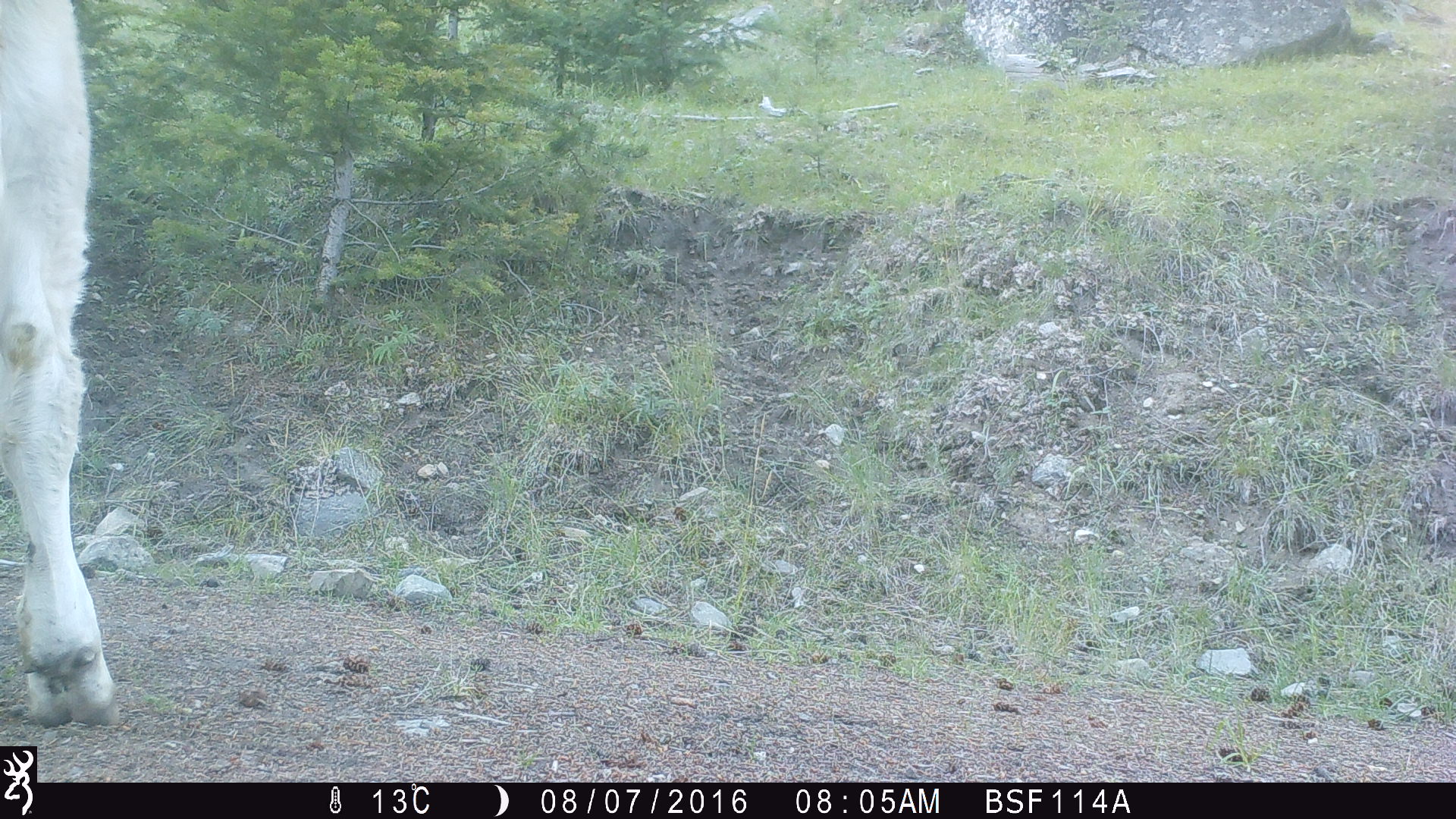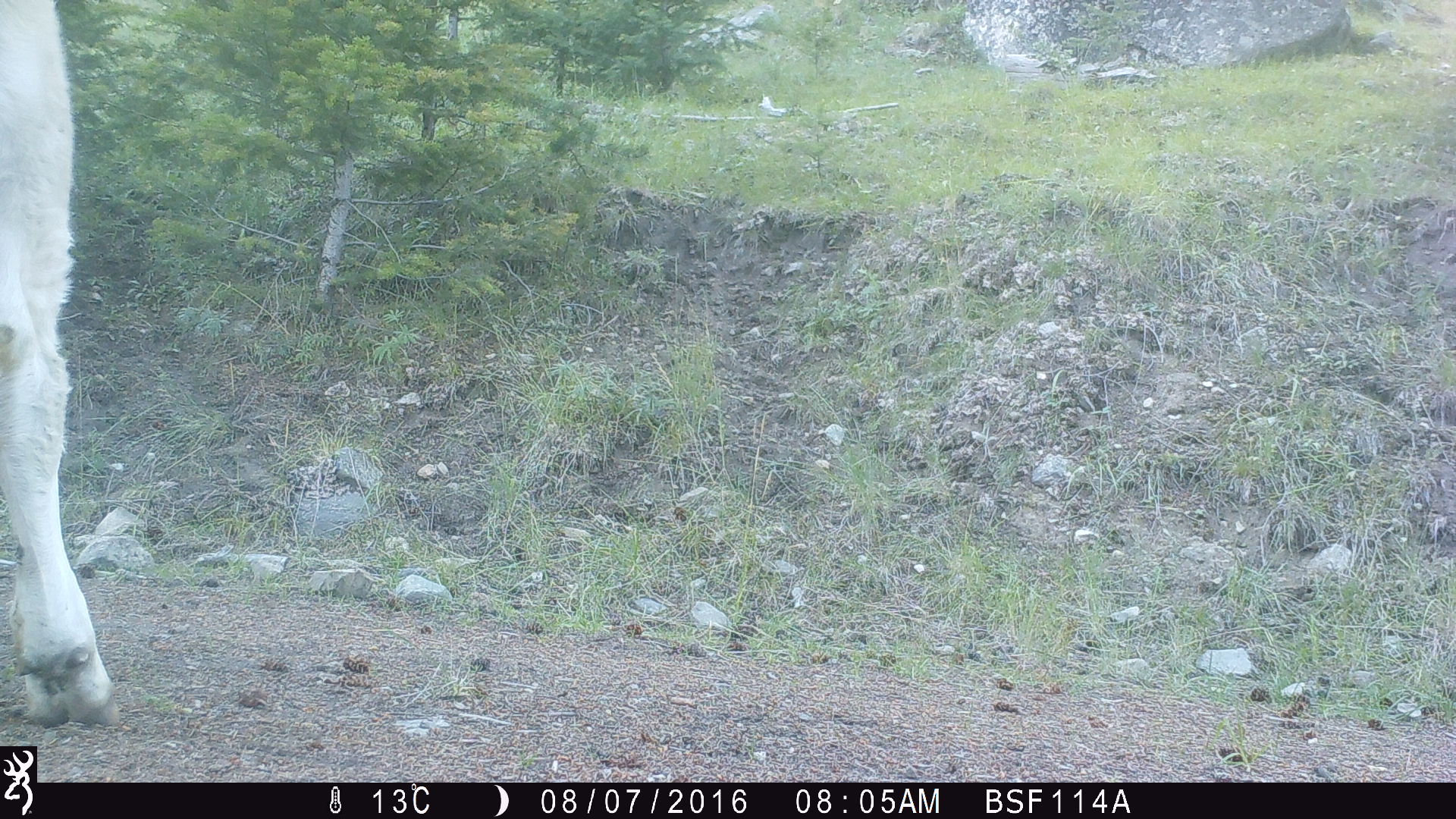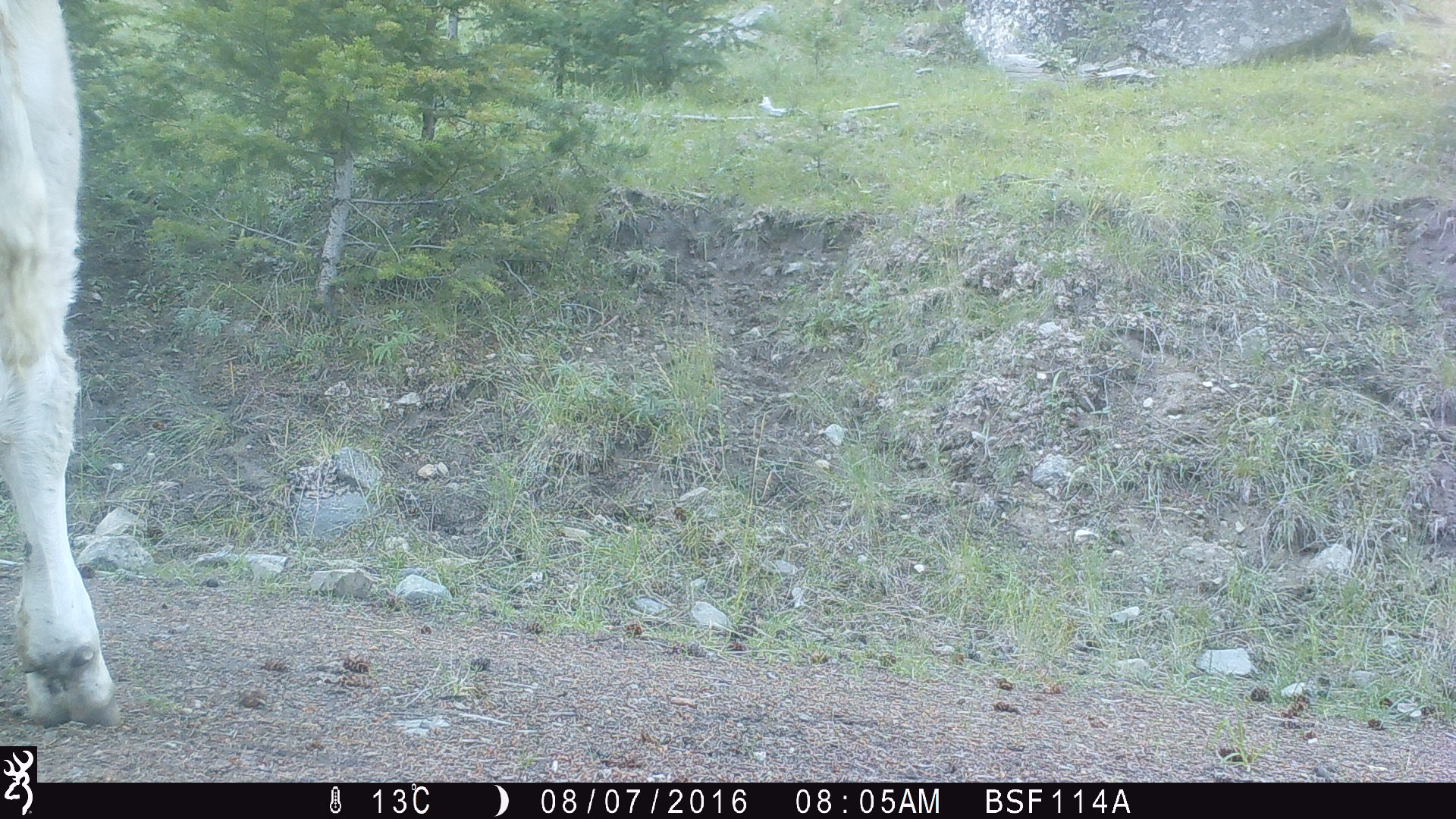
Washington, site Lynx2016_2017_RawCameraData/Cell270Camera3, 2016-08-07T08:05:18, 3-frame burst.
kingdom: Animalia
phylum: Chordata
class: Mammalia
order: Artiodactyla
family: Bovidae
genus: Bos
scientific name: Bos taurus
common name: domestic cattle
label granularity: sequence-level